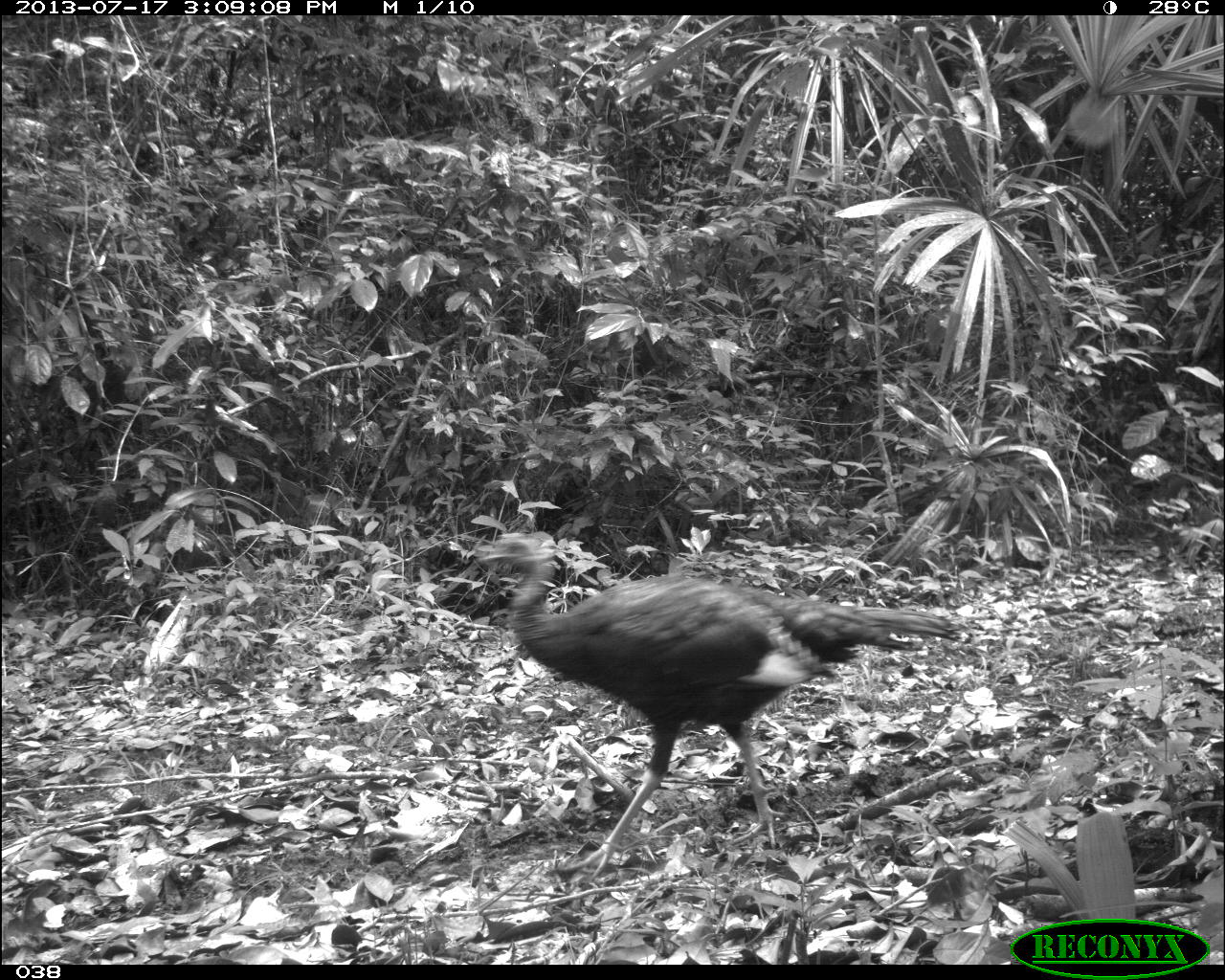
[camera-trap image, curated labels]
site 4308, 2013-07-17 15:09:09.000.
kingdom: Animalia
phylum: Chordata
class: Aves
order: Galliformes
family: Phasianidae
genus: Meleagris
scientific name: Meleagris ocellata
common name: ocellated turkey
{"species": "Meleagris ocellata (ocellated turkey)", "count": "3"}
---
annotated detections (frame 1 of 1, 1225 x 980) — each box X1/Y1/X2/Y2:
meleagris ocellata: 471/526/962/880